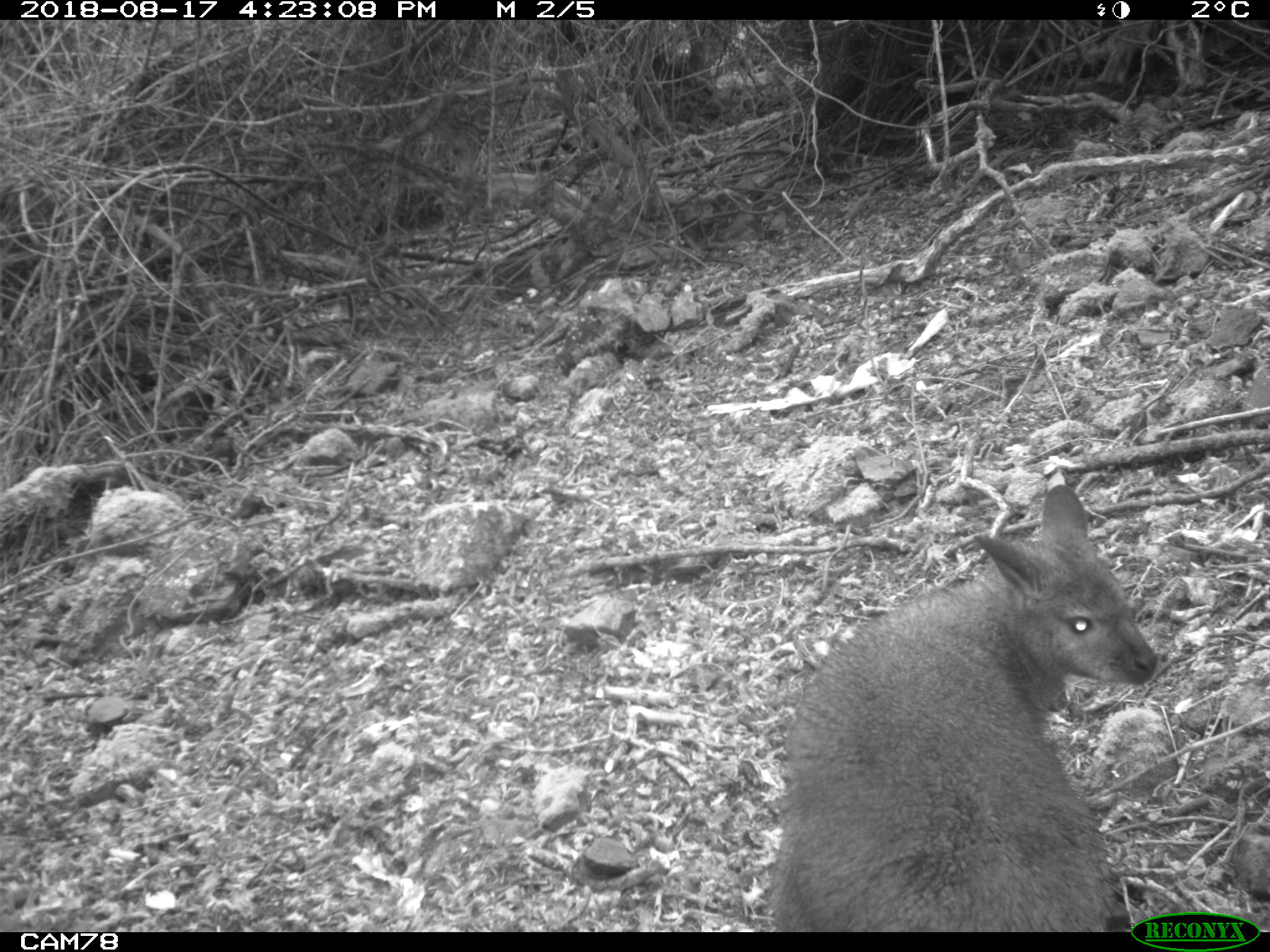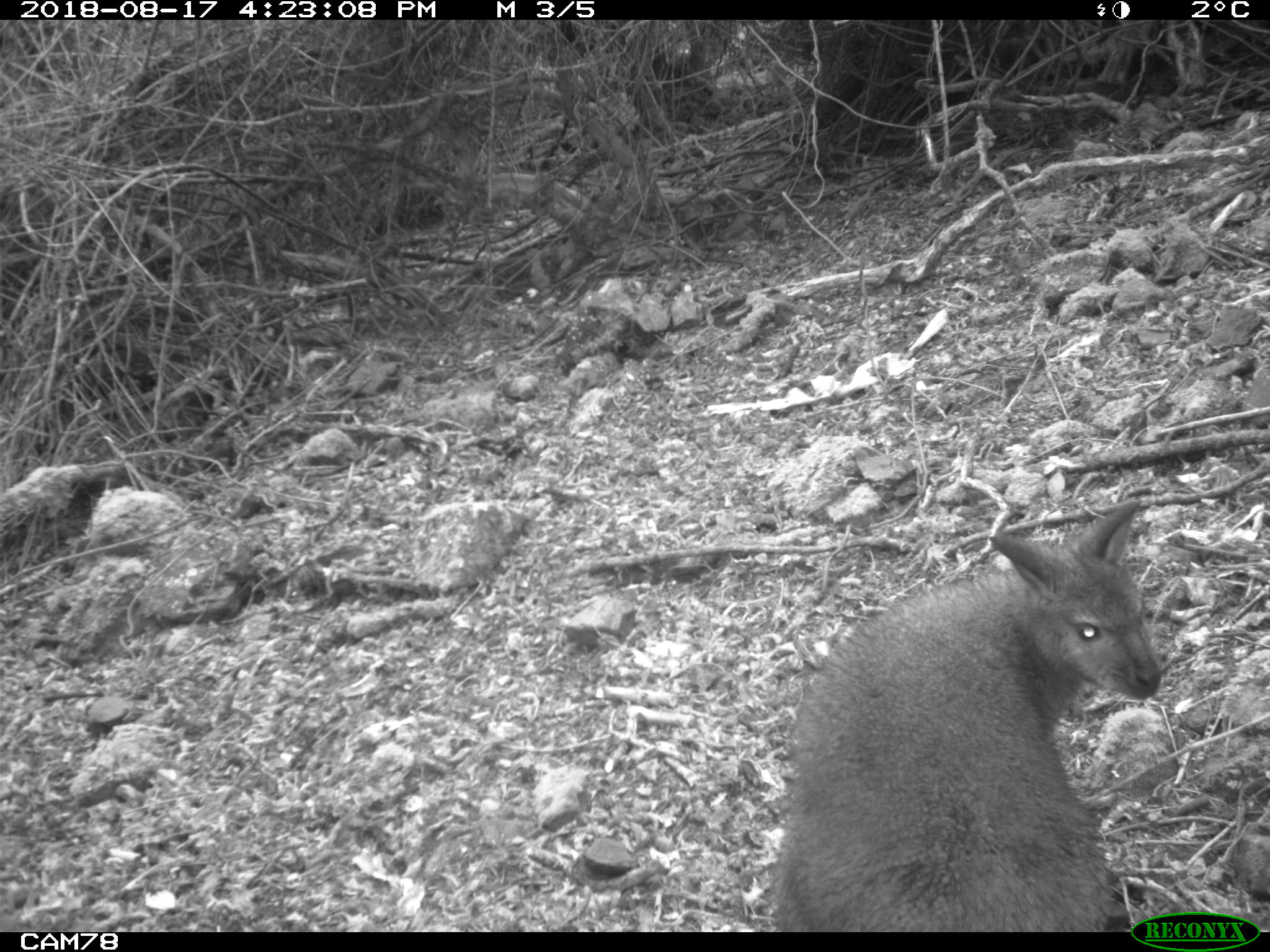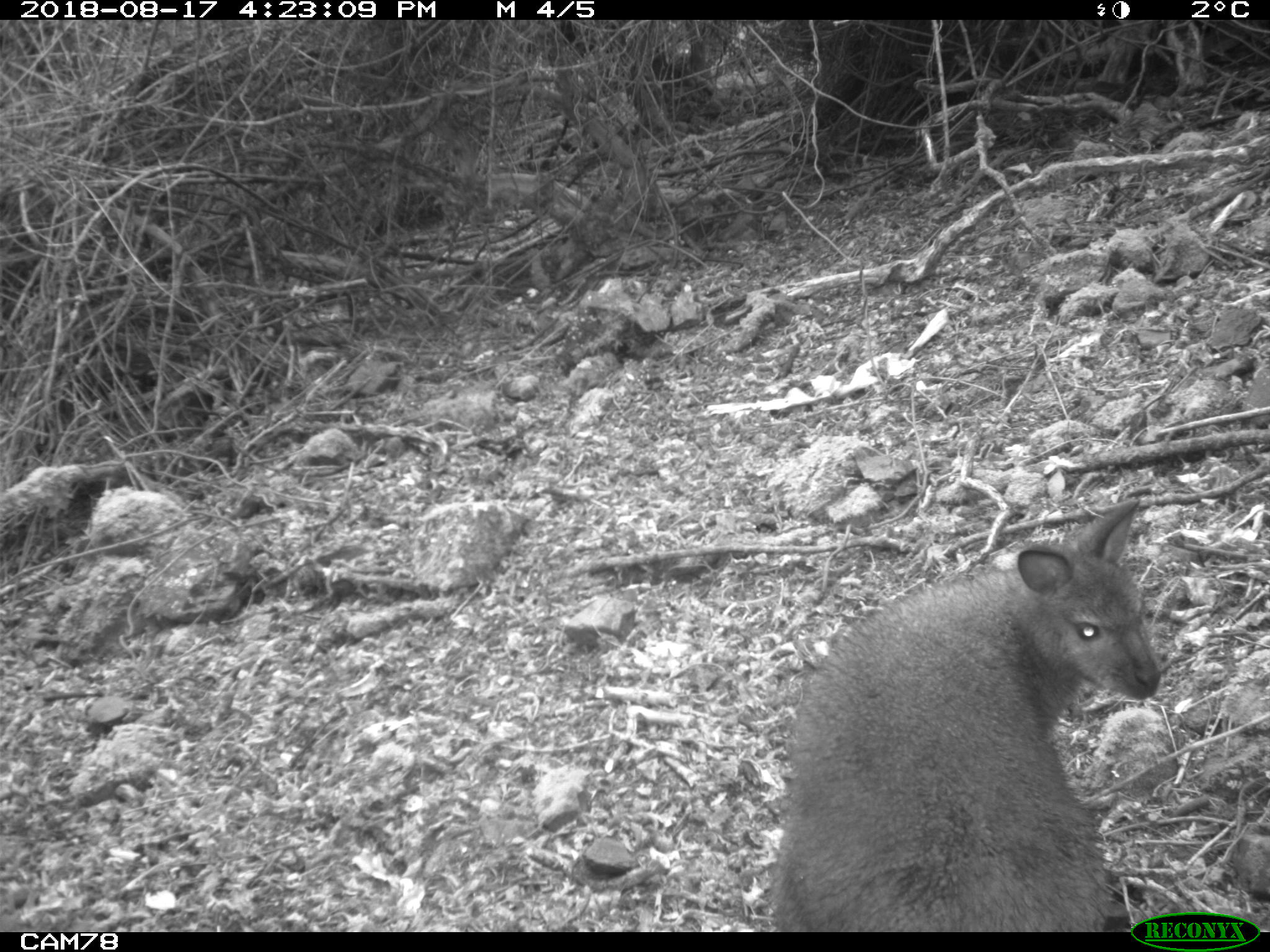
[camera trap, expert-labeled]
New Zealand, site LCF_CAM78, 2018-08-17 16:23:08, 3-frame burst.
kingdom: Animalia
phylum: Chordata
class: Mammalia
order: Diprotodontia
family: Macropodidae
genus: Notamacropus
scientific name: Notamacropus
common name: wallaby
Wallaby (Notamacropus).